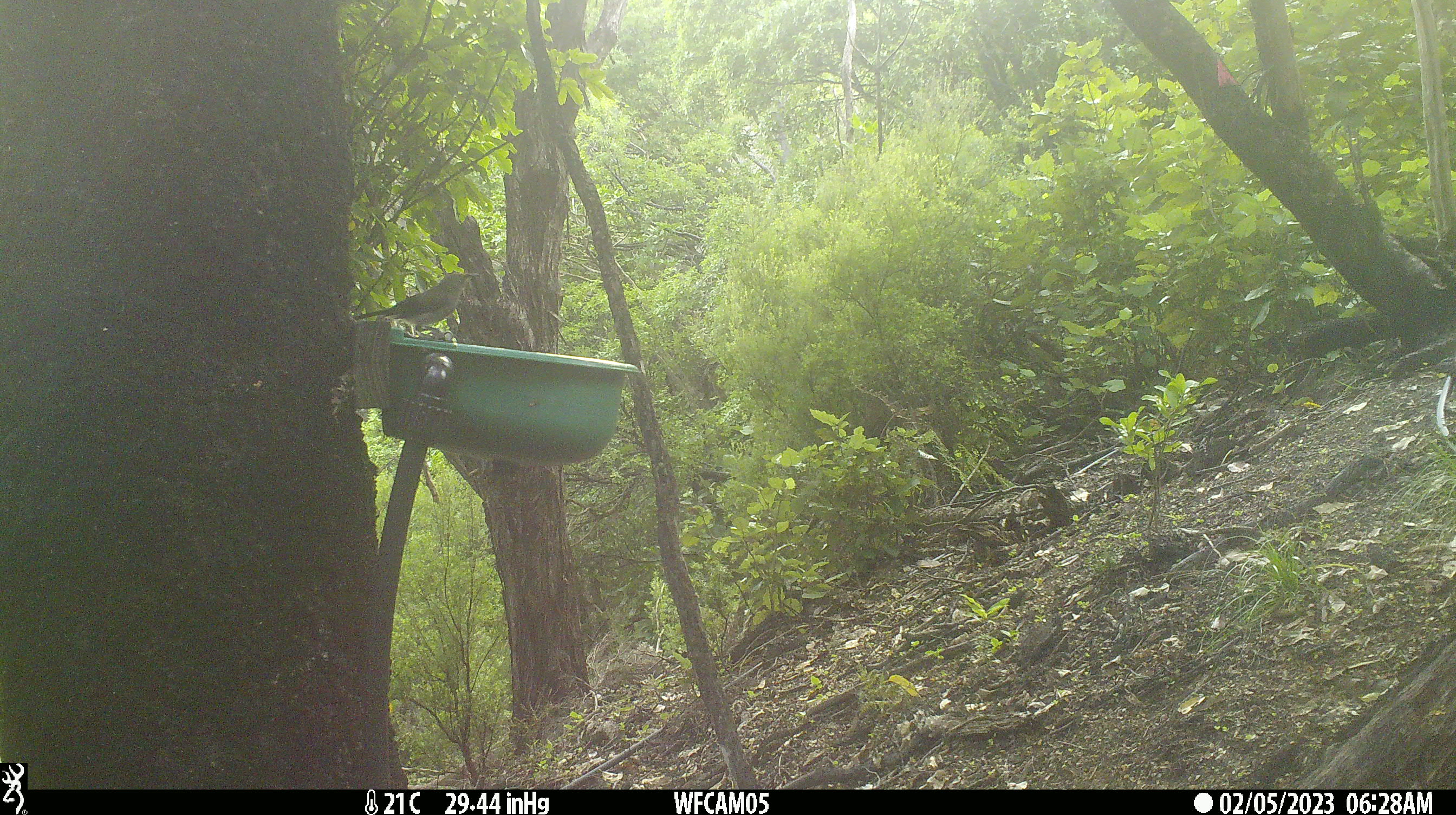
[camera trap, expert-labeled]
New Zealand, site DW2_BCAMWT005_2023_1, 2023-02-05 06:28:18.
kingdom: Animalia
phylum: Chordata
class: Aves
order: Passeriformes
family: Meliphagidae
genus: Anthornis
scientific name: Anthornis melanura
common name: new zealand bellbird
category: bellbird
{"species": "bellbird (new zealand bellbird) (Anthornis melanura)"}